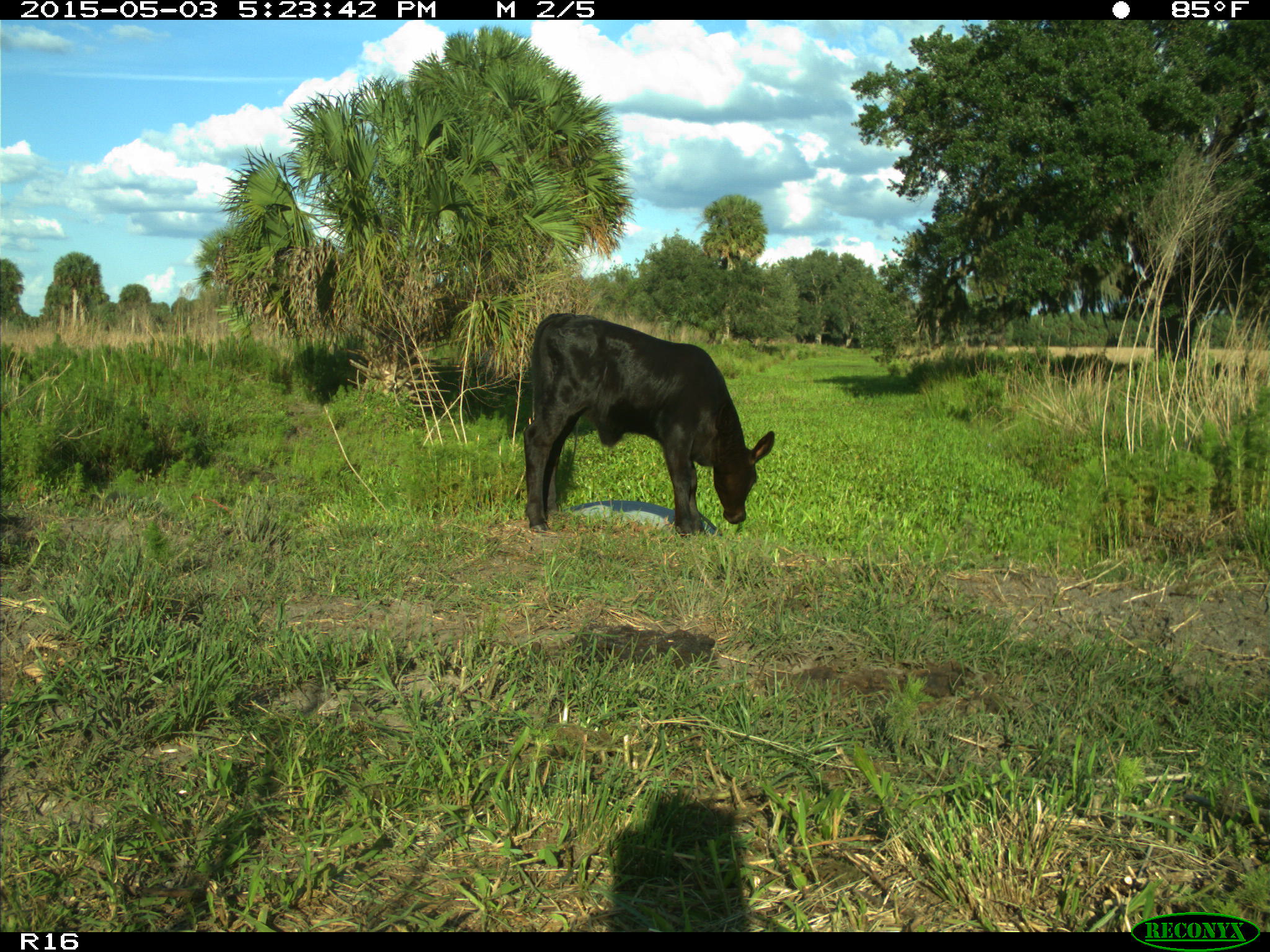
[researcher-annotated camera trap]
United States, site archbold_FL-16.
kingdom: Animalia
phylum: Chordata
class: Mammalia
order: Artiodactyla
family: Bovidae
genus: Bos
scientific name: Bos taurus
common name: domestic cow